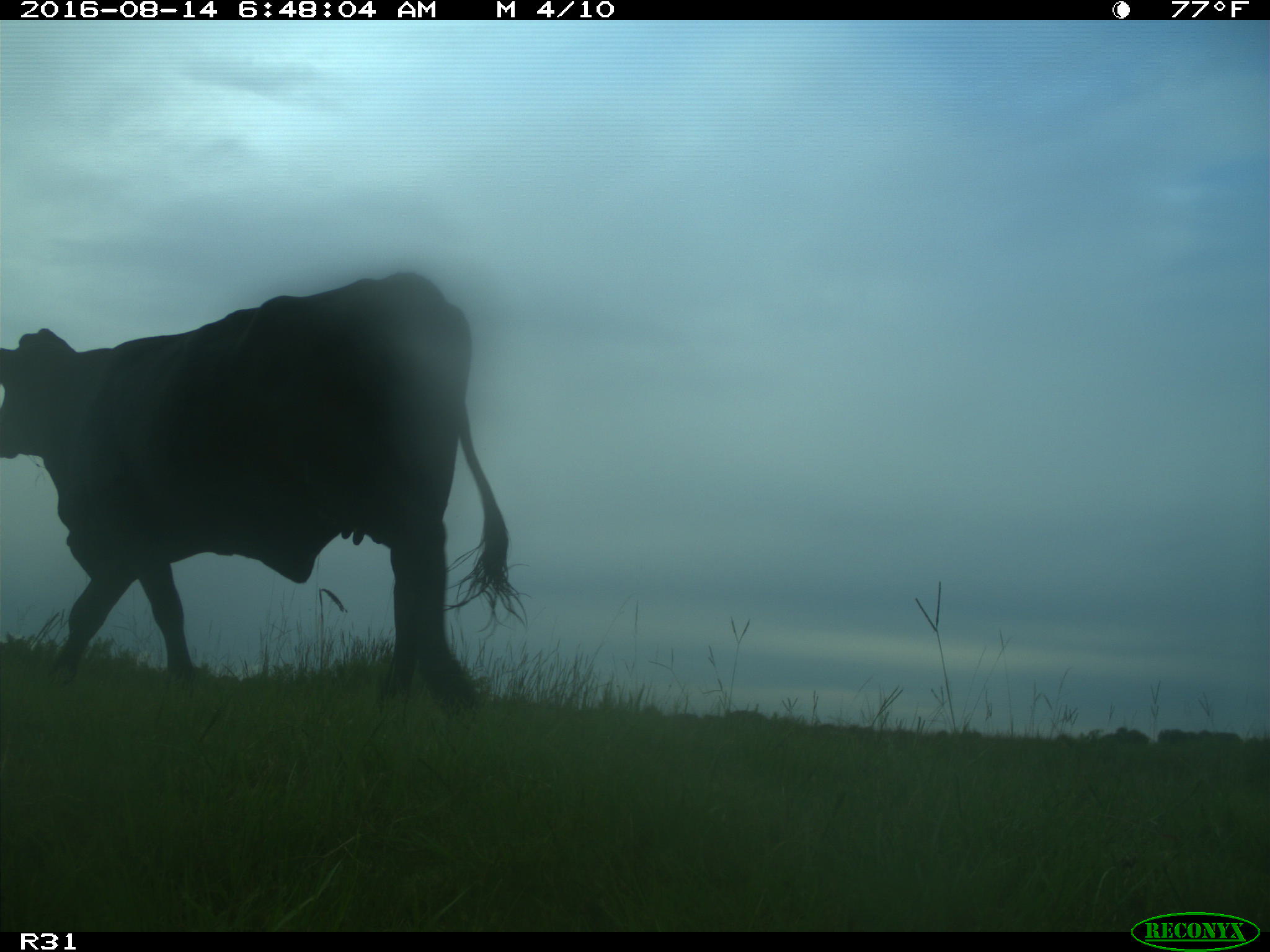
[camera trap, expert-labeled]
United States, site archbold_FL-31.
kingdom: Animalia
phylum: Chordata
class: Mammalia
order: Artiodactyla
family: Bovidae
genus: Bos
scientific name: Bos taurus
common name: domestic cow